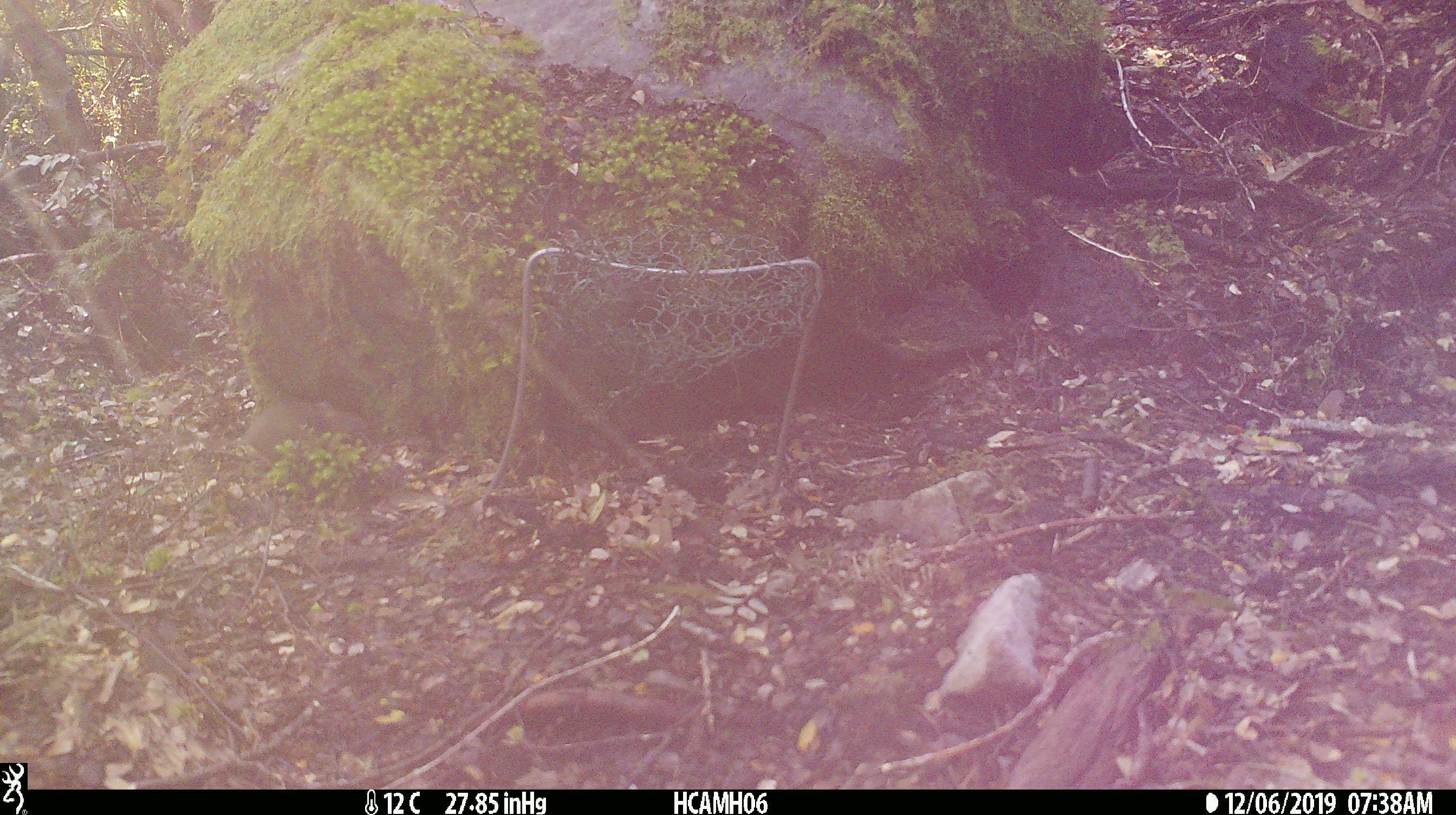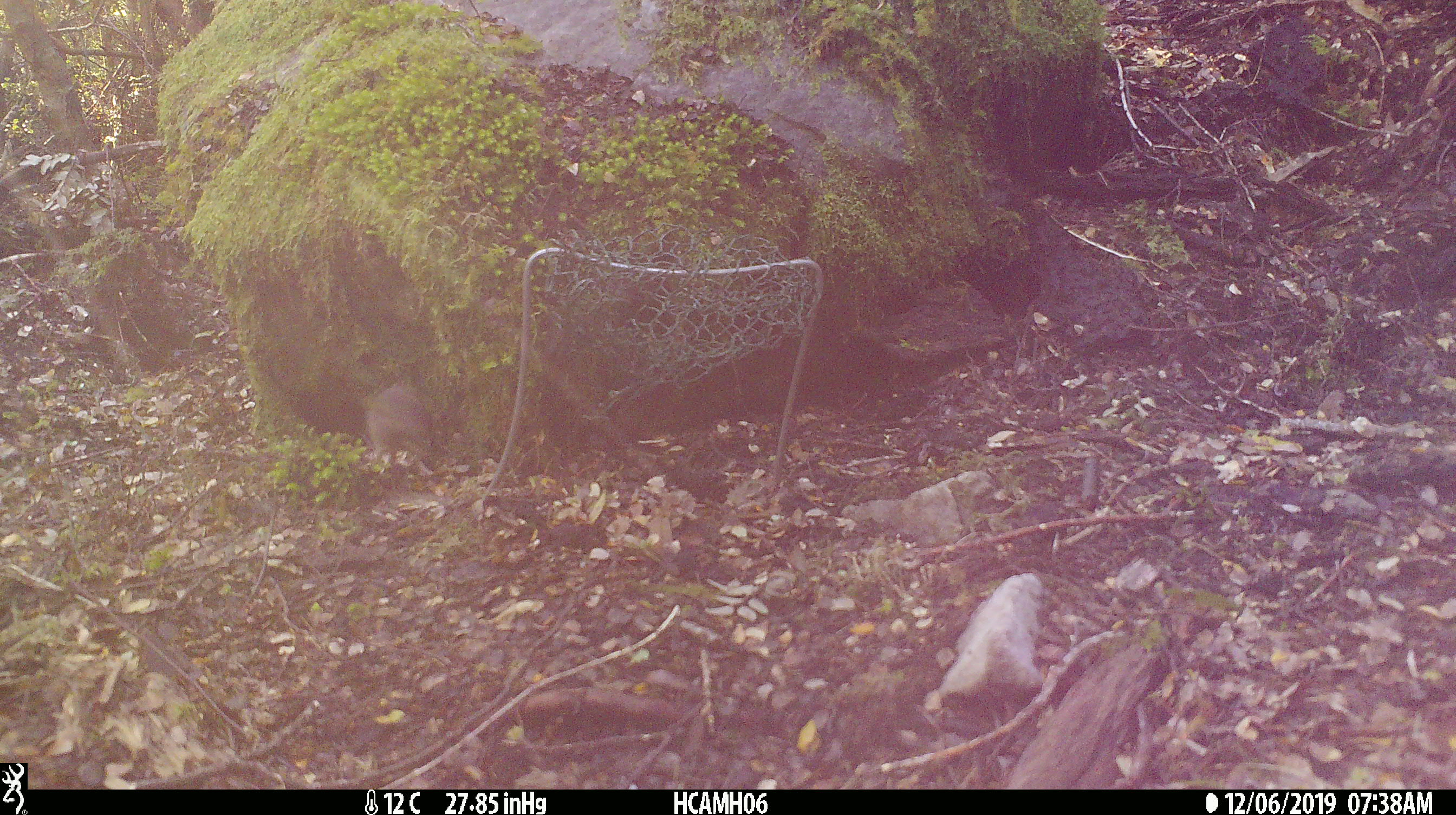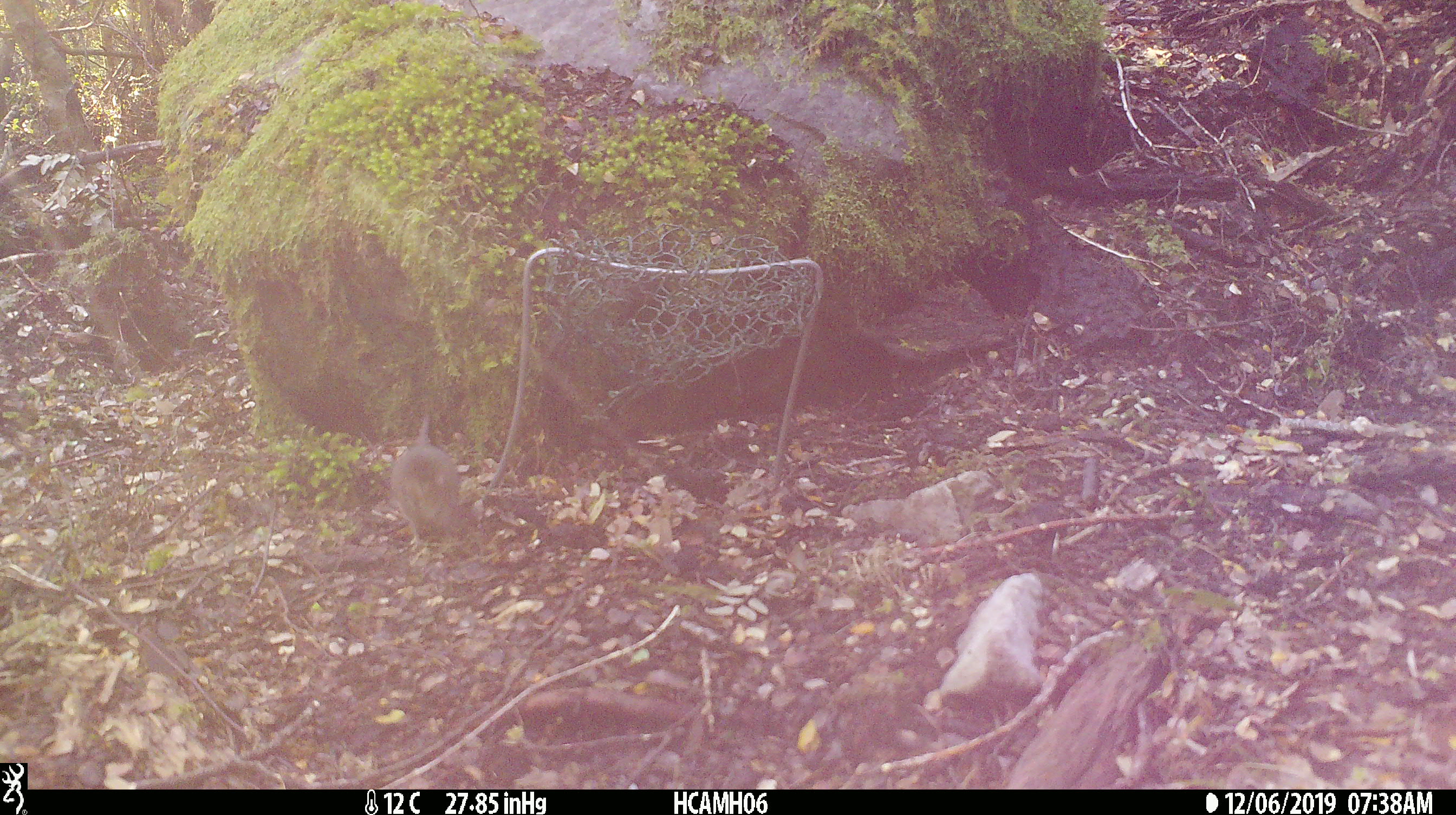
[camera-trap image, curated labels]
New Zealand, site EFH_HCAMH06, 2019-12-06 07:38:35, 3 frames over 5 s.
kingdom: Animalia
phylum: Chordata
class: Mammalia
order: Rodentia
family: Muridae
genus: Mus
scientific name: Mus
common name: mouse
Mouse (Mus).